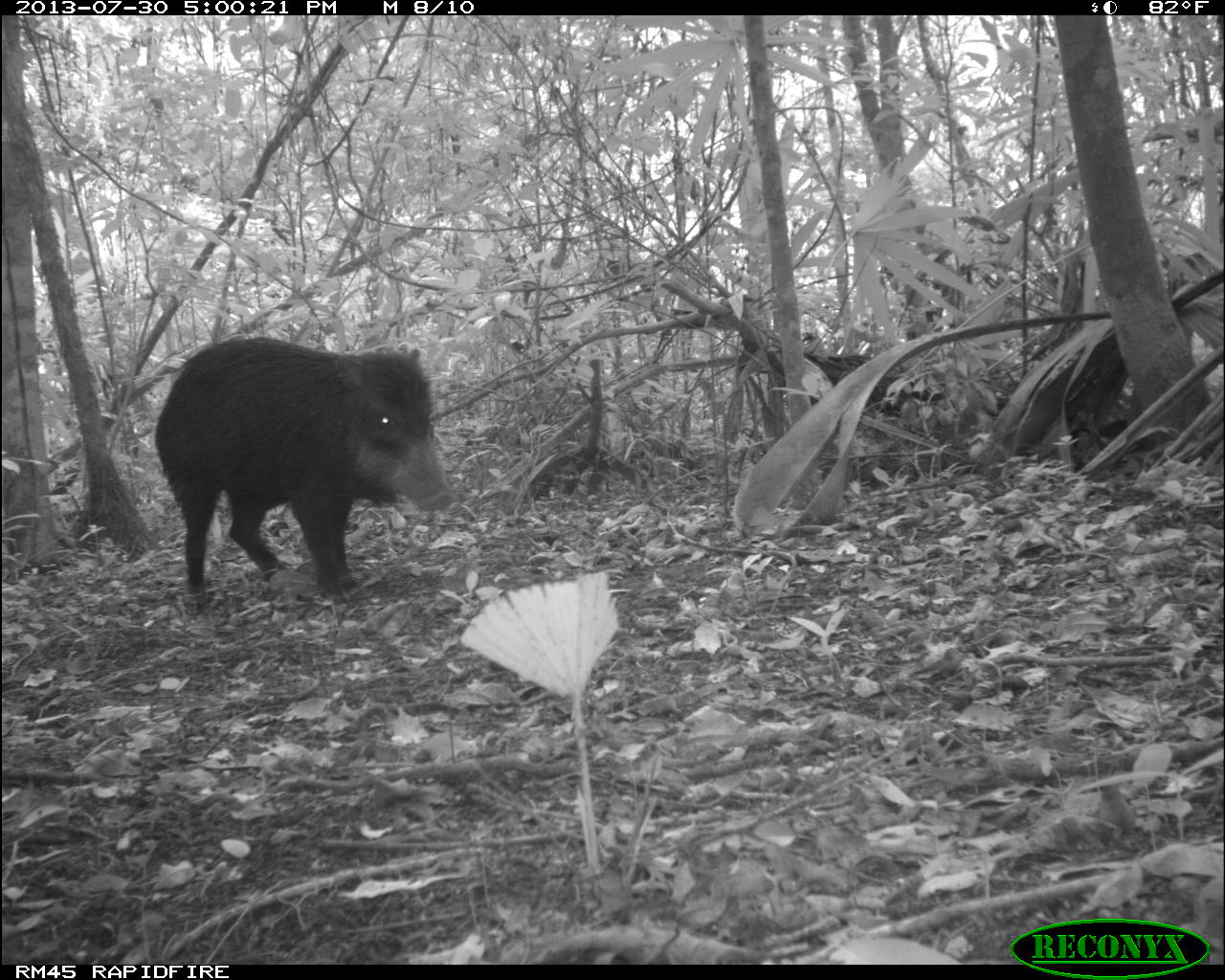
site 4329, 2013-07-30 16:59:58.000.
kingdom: Animalia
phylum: Chordata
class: Mammalia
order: Artiodactyla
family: Tayassuidae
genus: Tayassu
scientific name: Tayassu pecari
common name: white-lipped peccary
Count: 2.